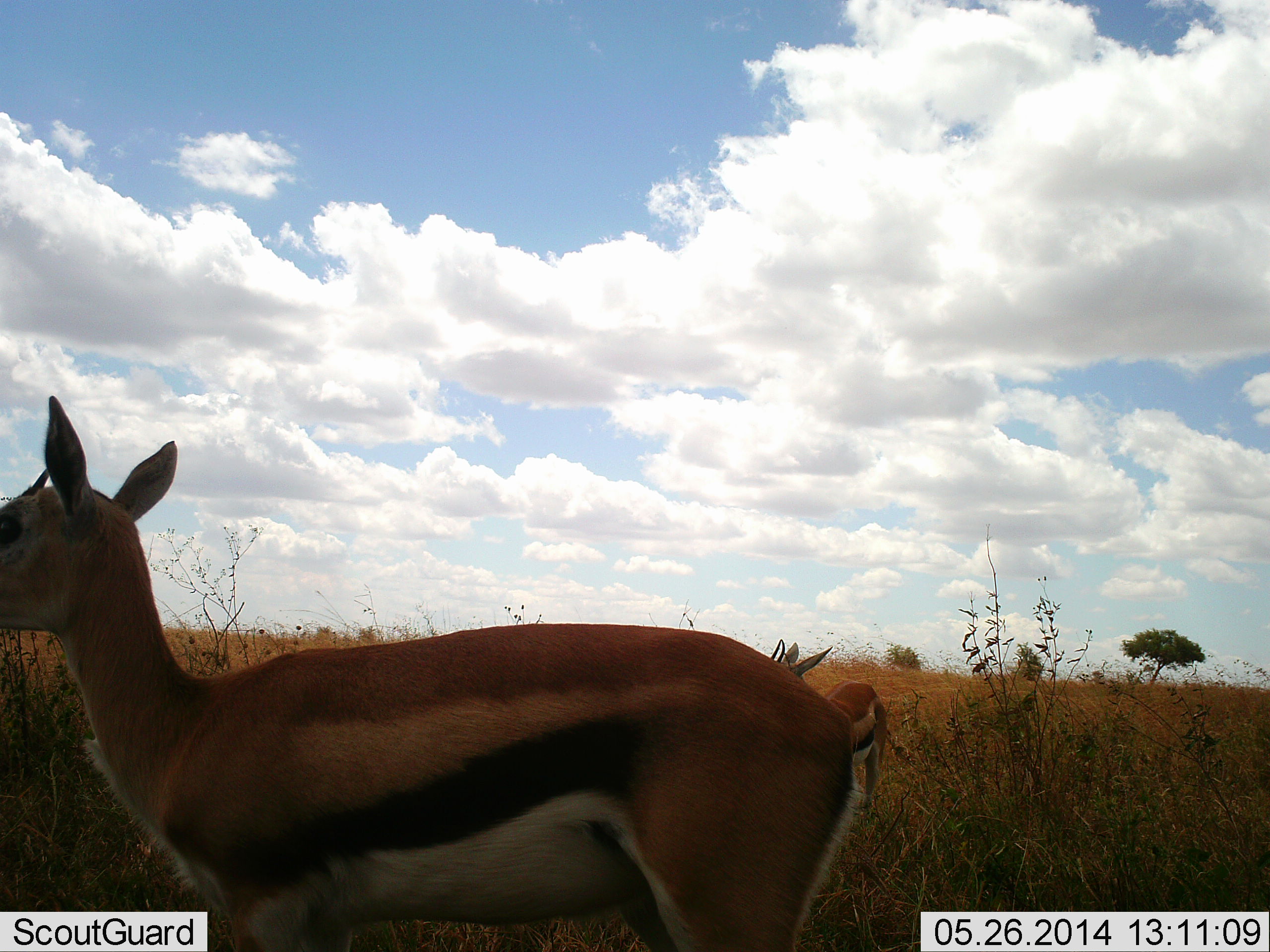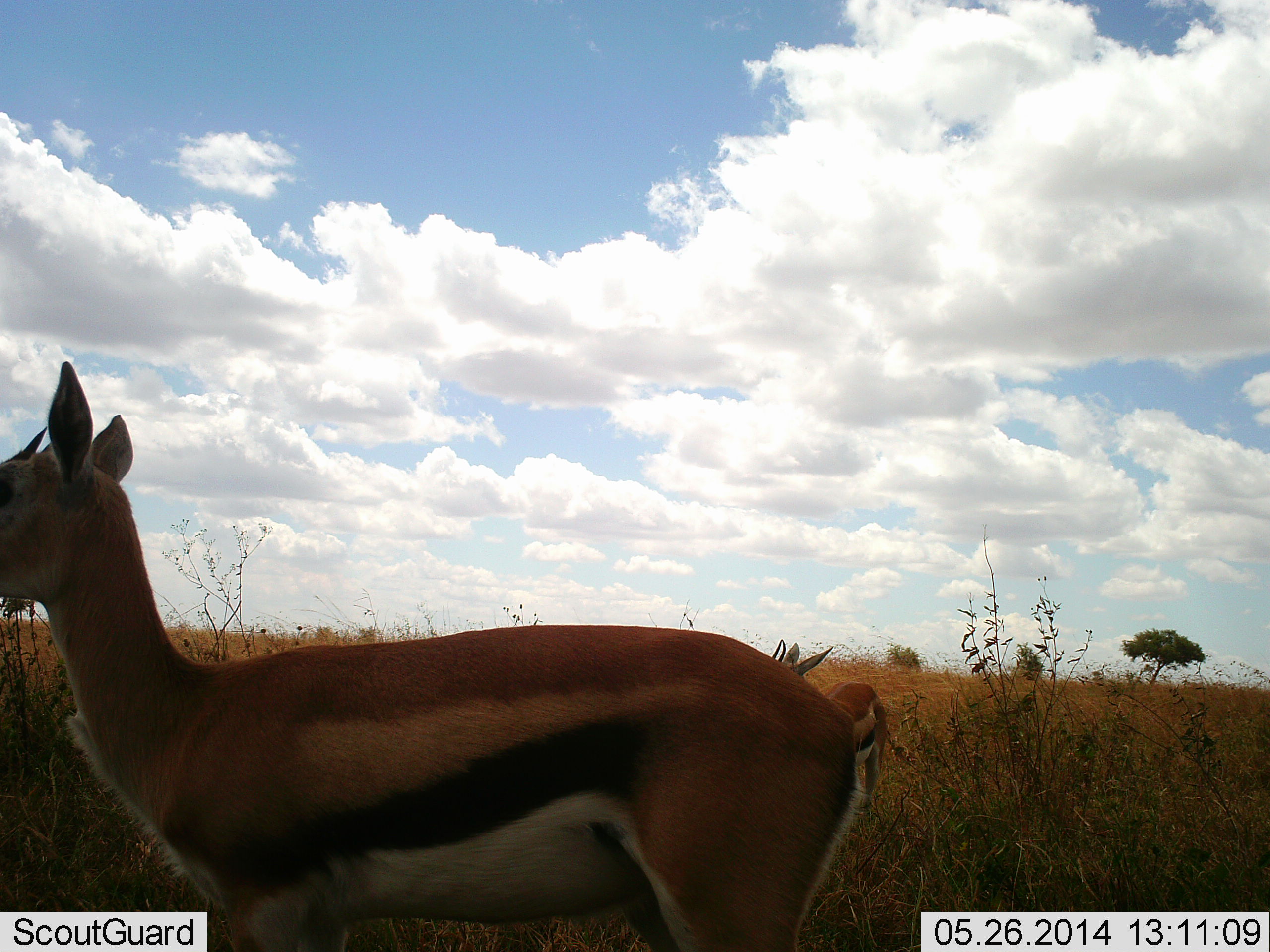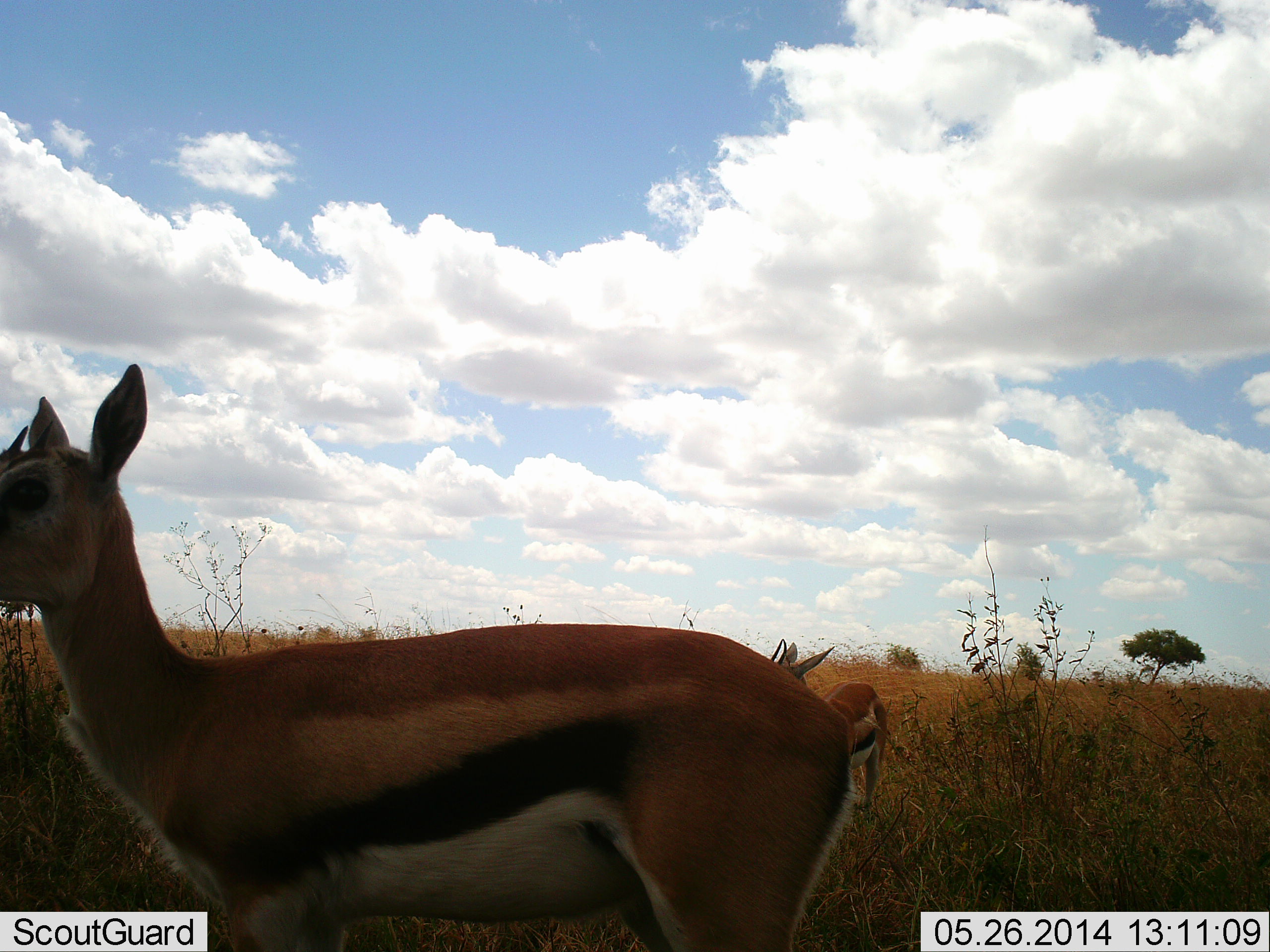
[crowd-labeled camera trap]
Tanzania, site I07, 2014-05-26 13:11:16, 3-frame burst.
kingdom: Animalia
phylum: Chordata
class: Mammalia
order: Artiodactyla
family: Bovidae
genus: Eudorcas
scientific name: Eudorcas thomsonii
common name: thomson's gazelle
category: gazellethomsons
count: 2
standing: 100%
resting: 0%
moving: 0%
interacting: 0%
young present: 10%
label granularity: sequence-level